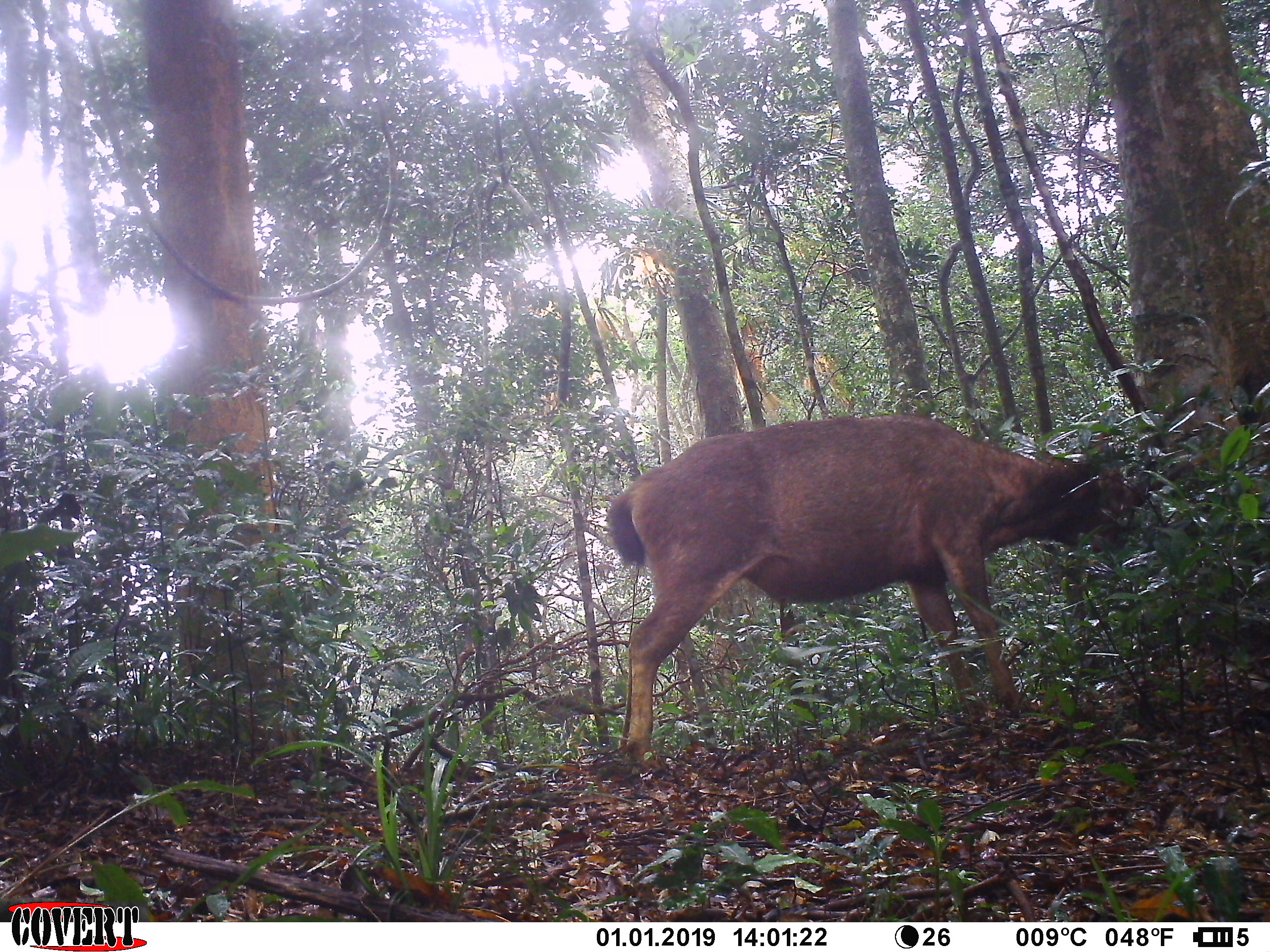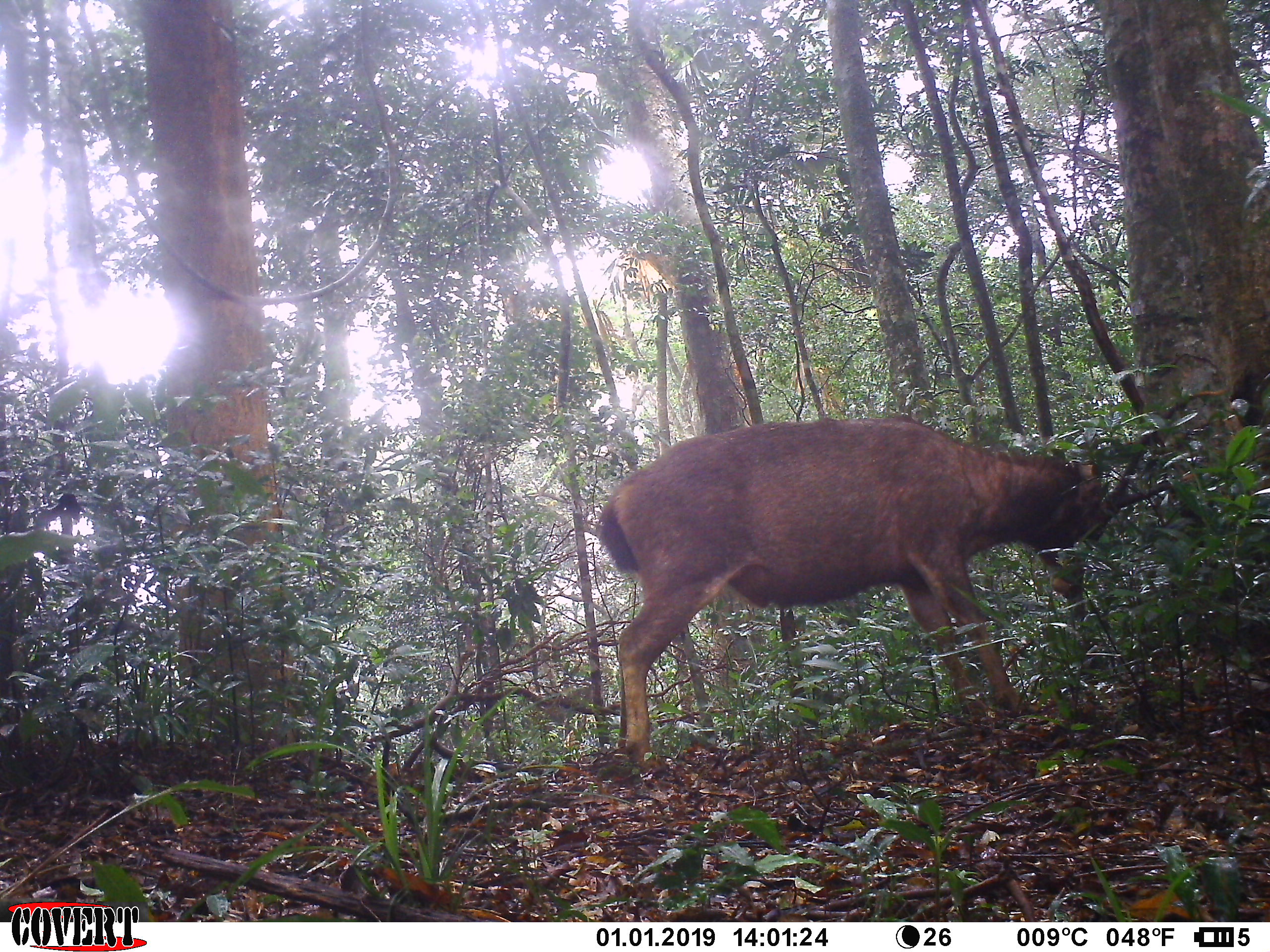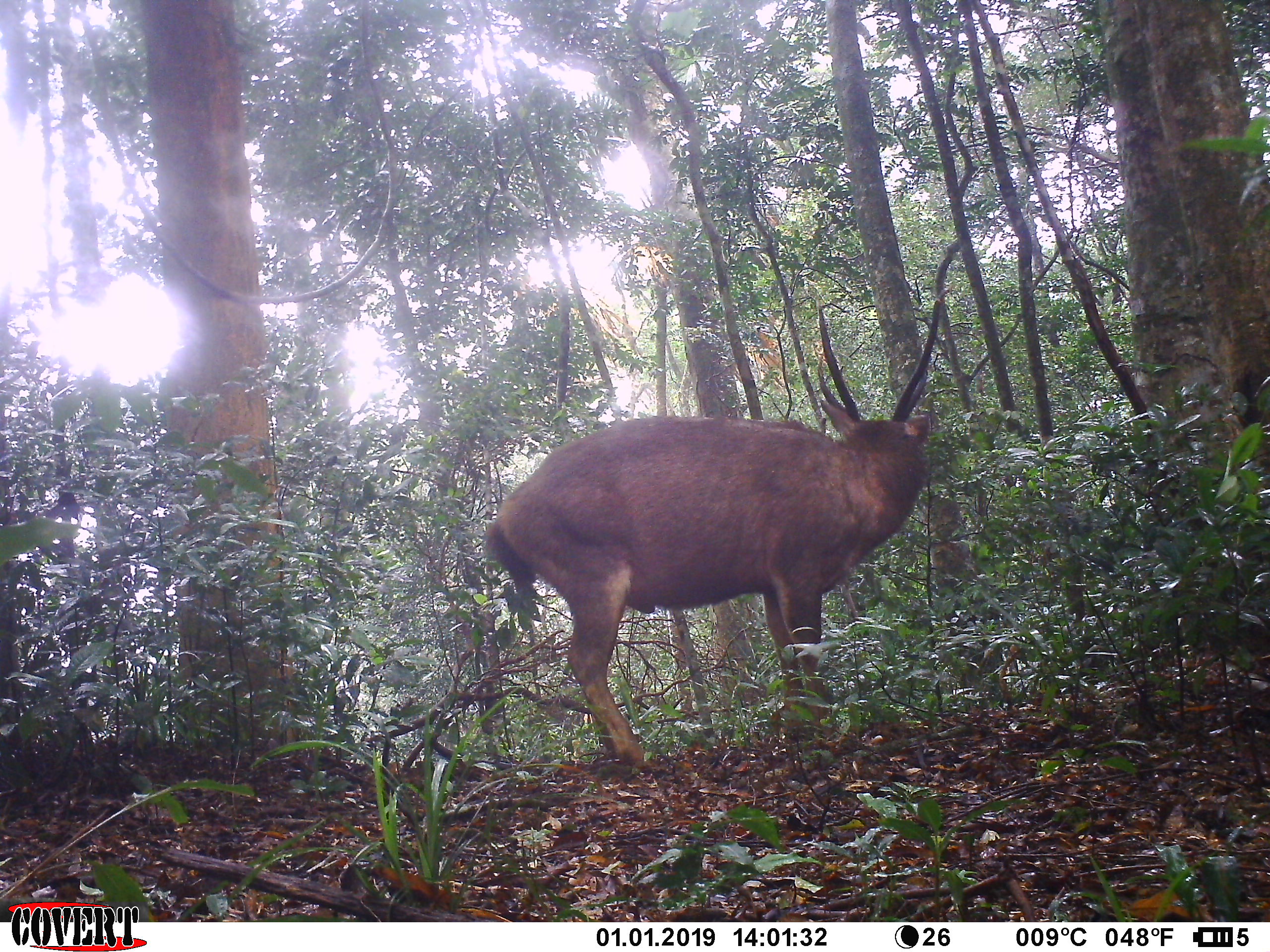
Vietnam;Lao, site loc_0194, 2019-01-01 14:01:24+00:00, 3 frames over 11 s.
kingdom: Animalia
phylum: Chordata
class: Mammalia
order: Artiodactyla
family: Cervidae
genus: Rusa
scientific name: Rusa unicolor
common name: sambar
Sambar (Rusa unicolor). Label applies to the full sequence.